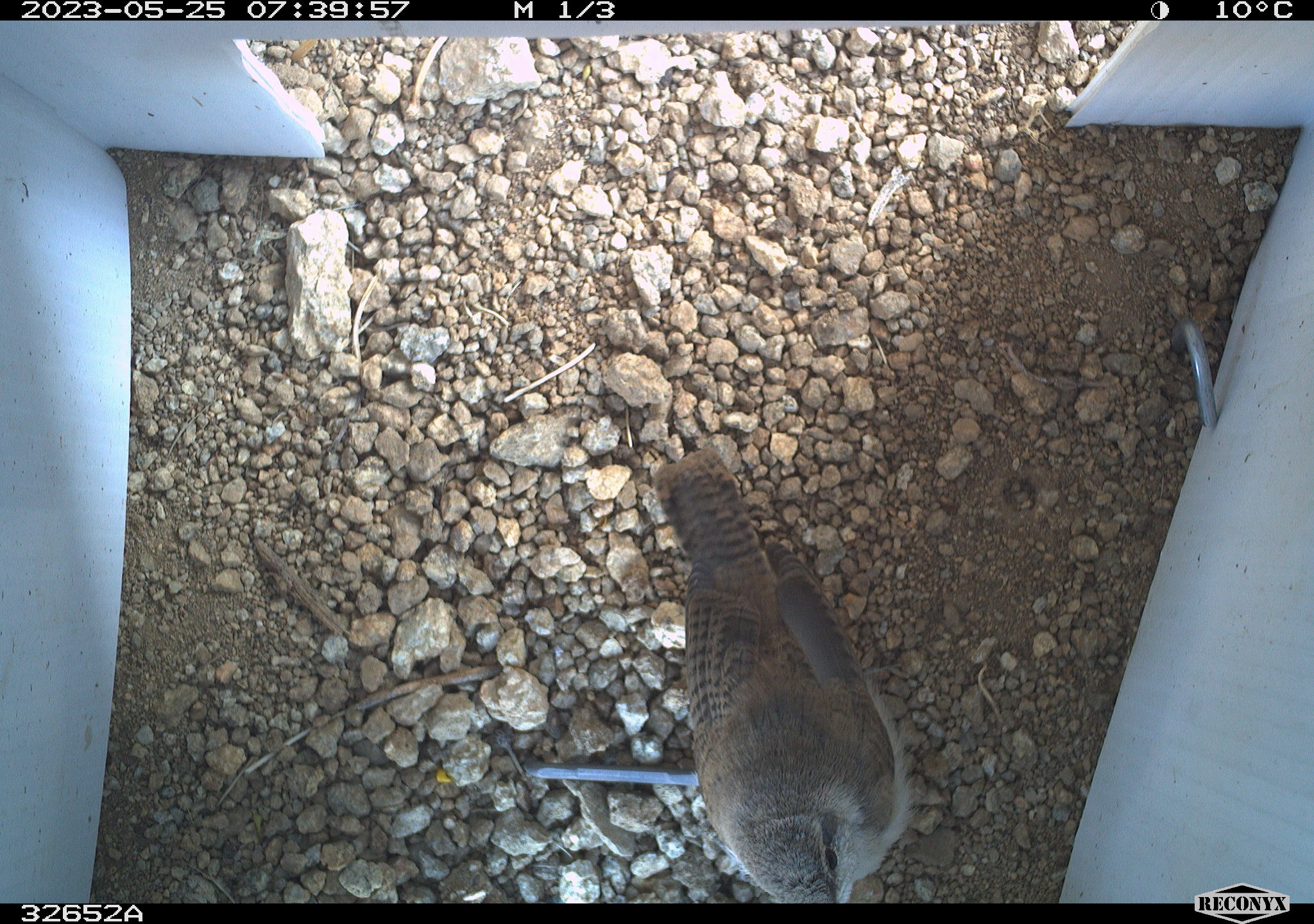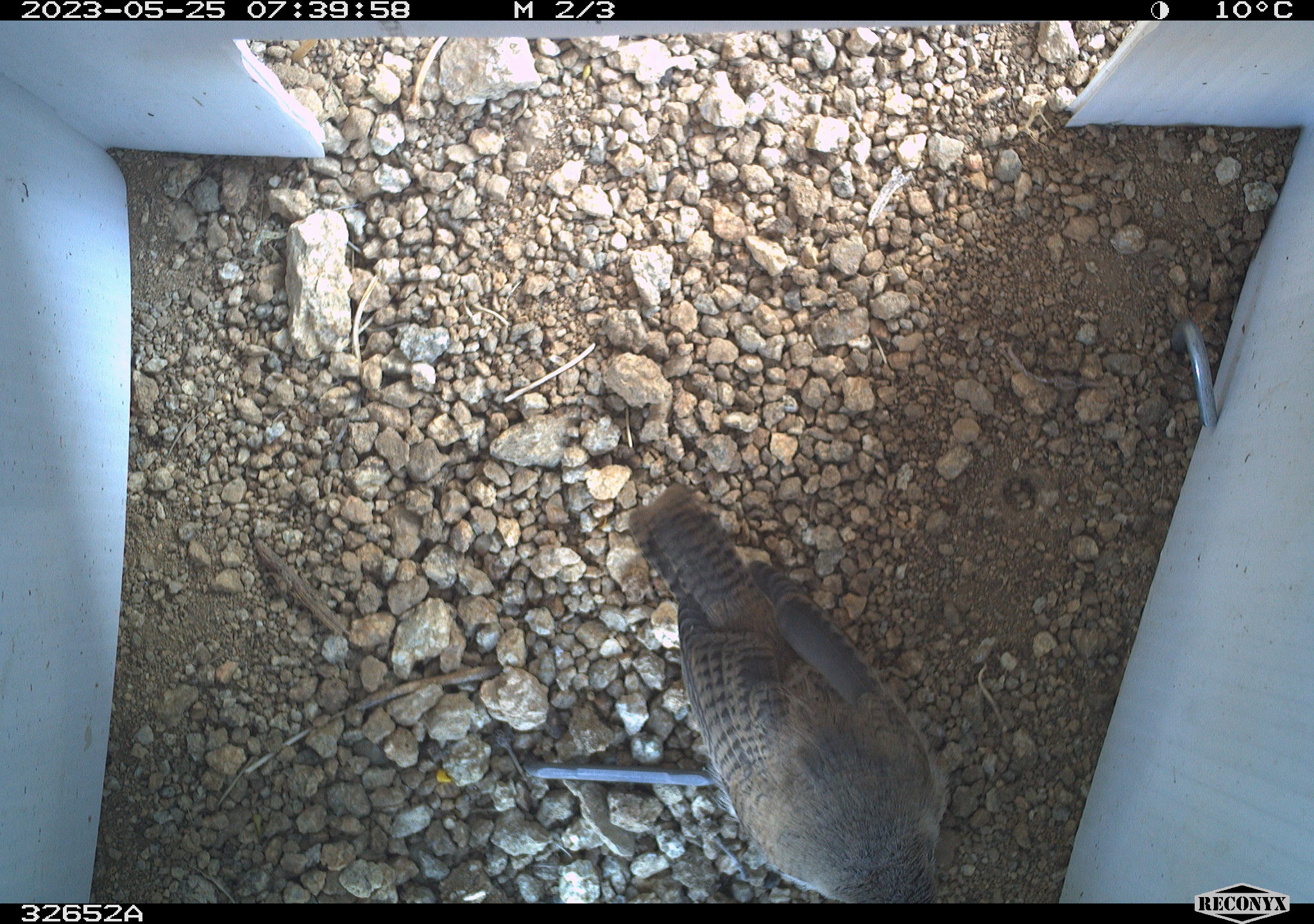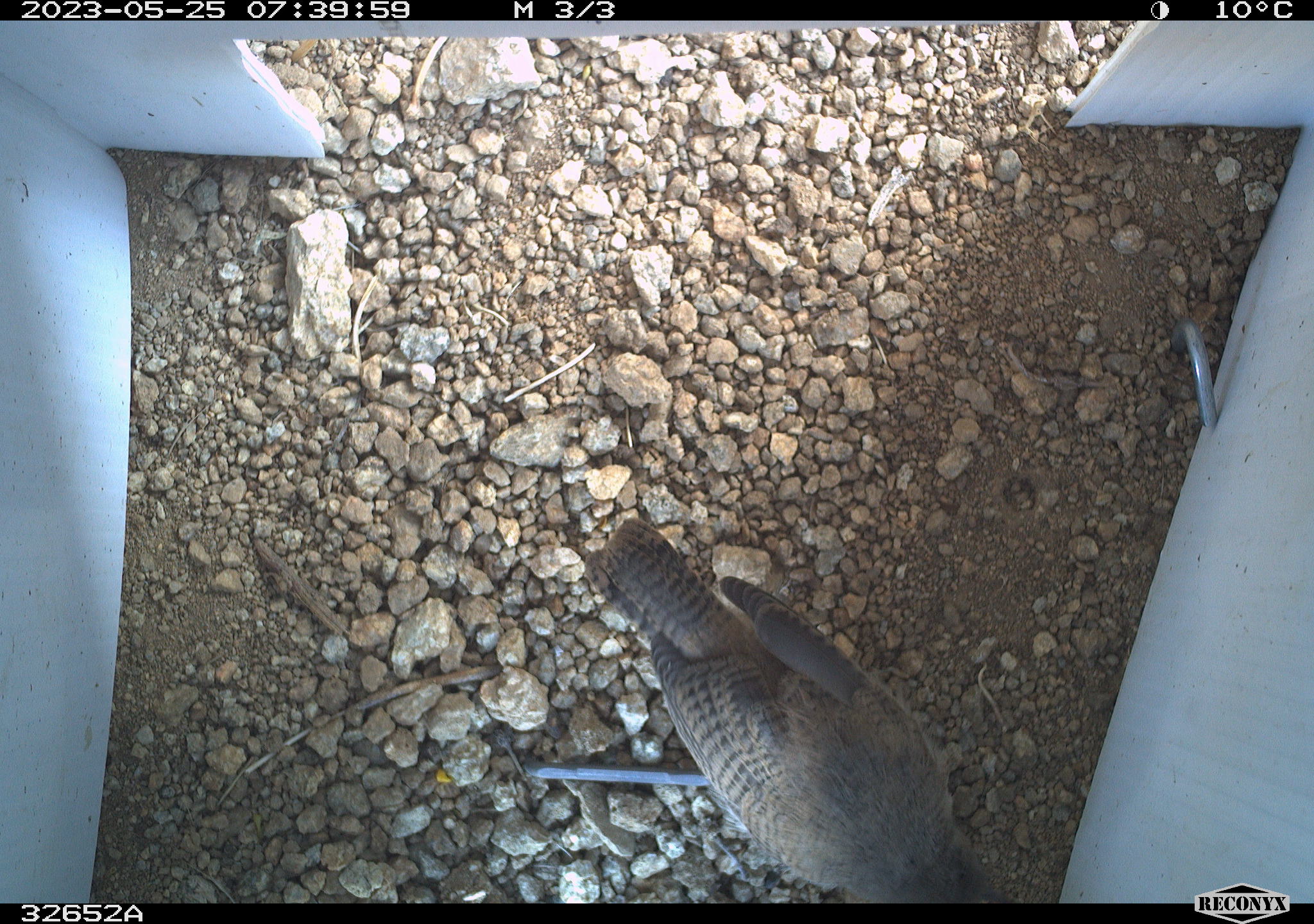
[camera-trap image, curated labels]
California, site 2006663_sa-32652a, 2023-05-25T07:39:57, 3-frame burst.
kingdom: Animalia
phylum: Chordata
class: Aves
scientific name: Aves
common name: bird